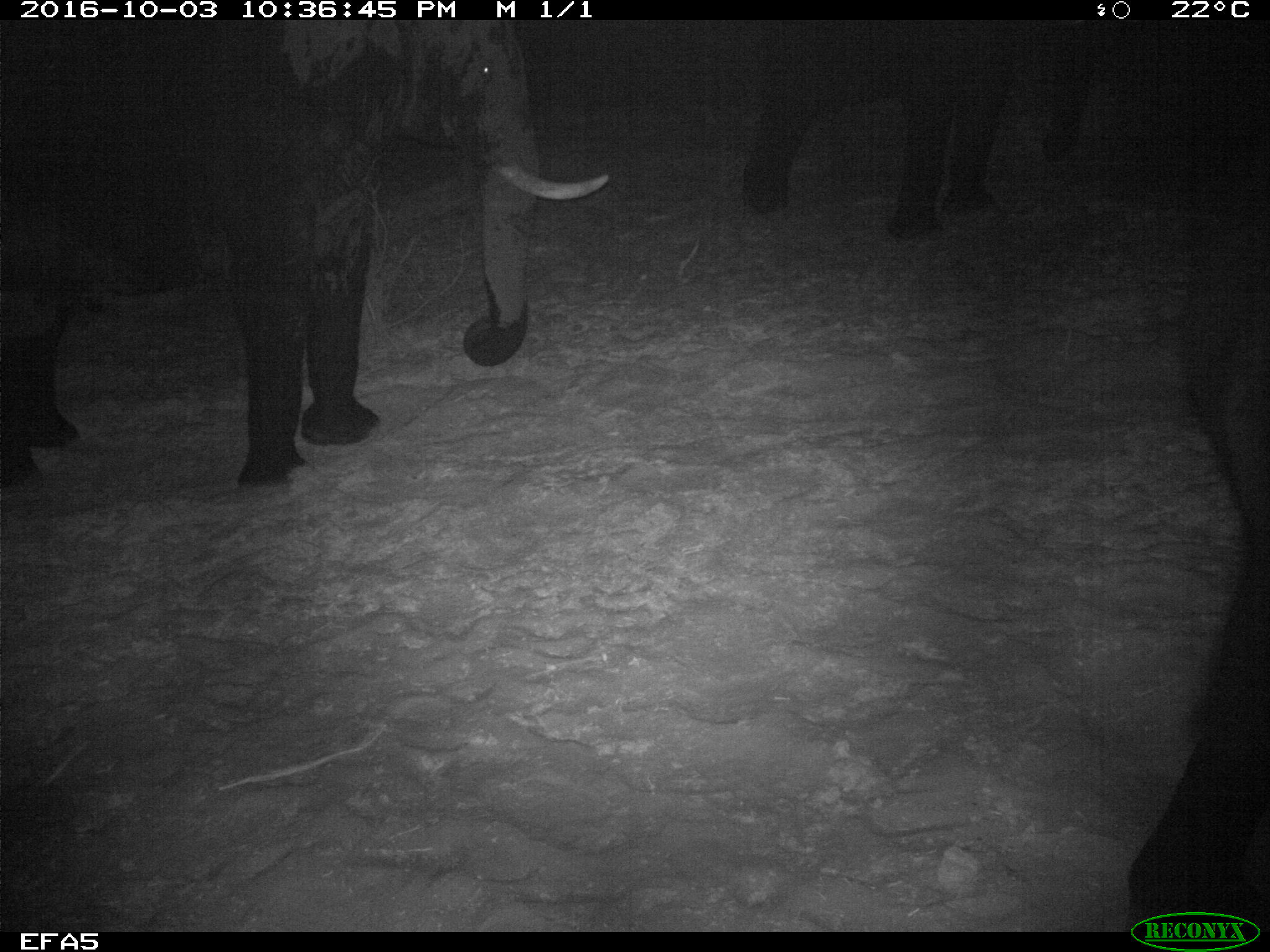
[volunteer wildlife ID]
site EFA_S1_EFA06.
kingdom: Animalia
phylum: Chordata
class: Mammalia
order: Proboscidea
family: Elephantidae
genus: Loxodonta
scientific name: Loxodonta africana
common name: african bush elephant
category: elephant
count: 3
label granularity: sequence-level